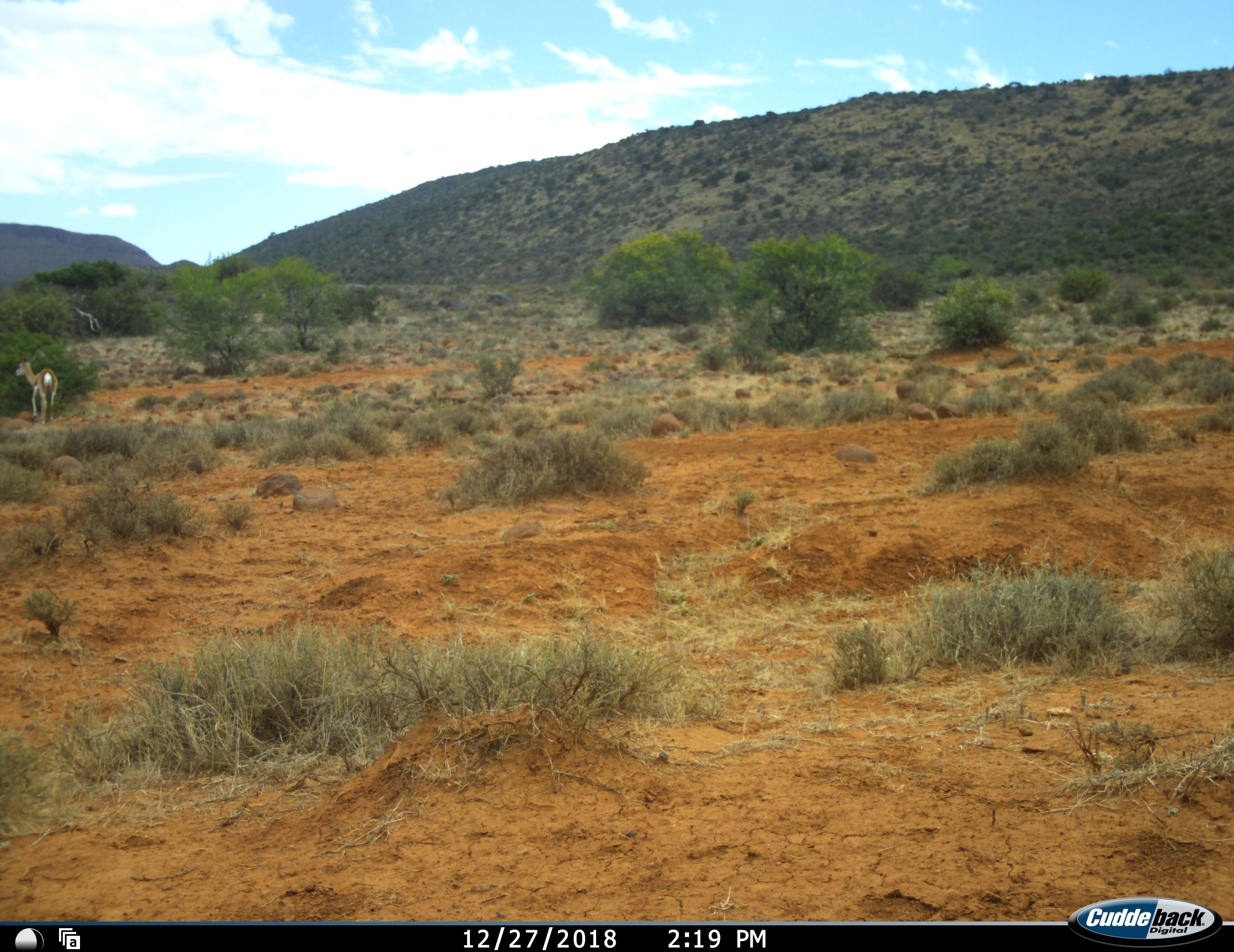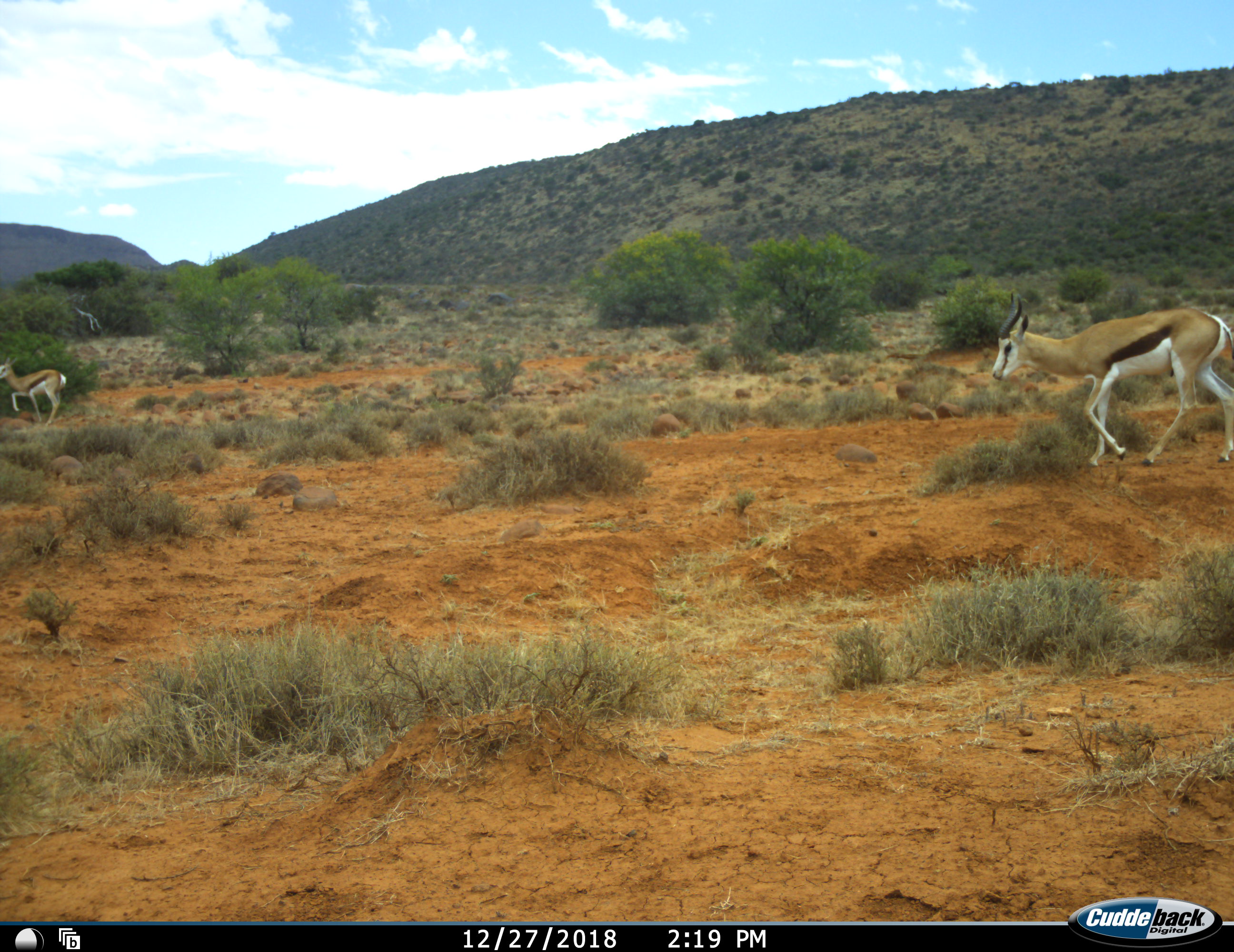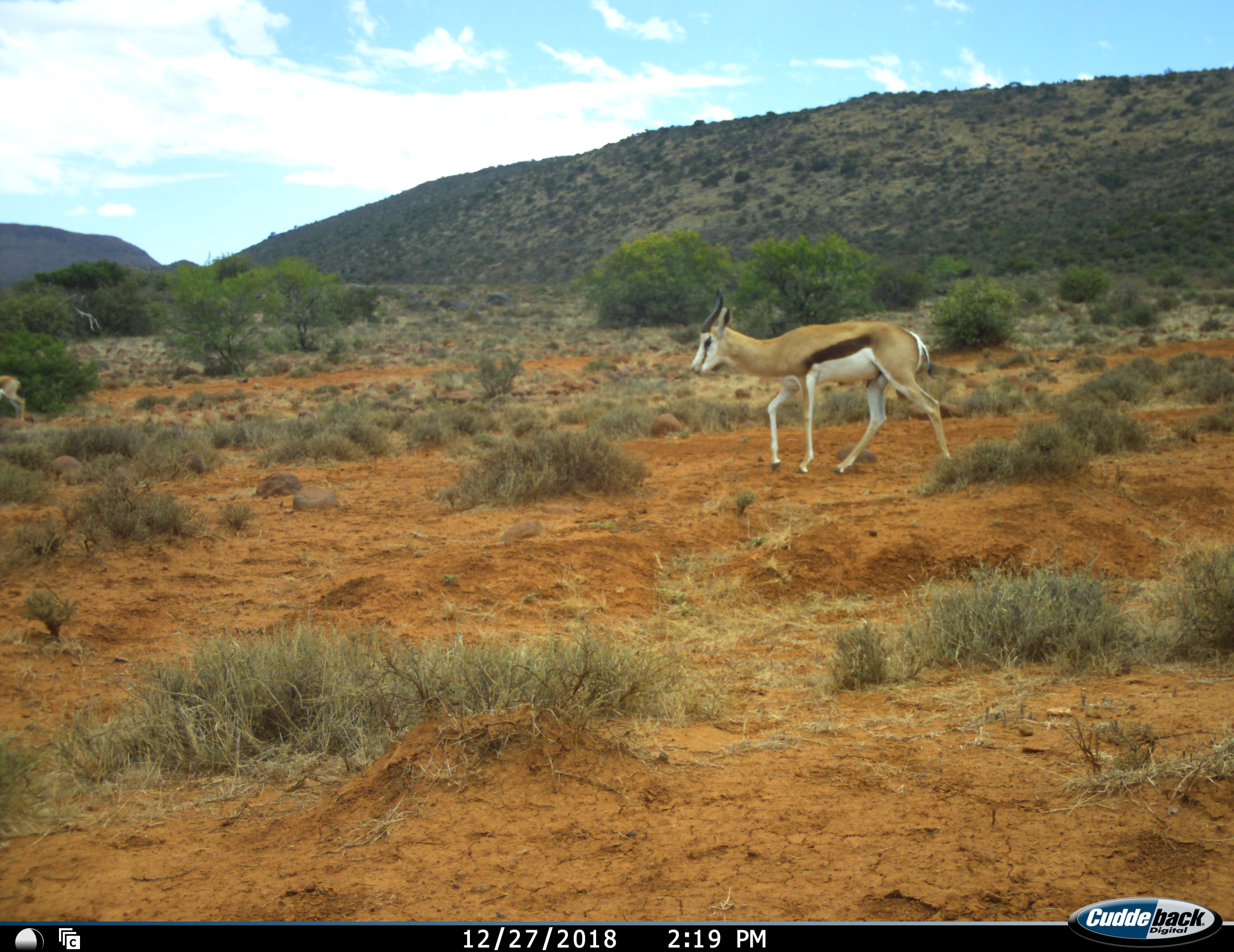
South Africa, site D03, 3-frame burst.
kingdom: Animalia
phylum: Chordata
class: Mammalia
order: Artiodactyla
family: Bovidae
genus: Antidorcas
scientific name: Antidorcas marsupialis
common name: springbok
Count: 2.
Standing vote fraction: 10%.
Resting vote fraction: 0%.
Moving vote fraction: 90%.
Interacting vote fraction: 0%.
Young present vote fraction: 0%.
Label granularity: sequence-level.